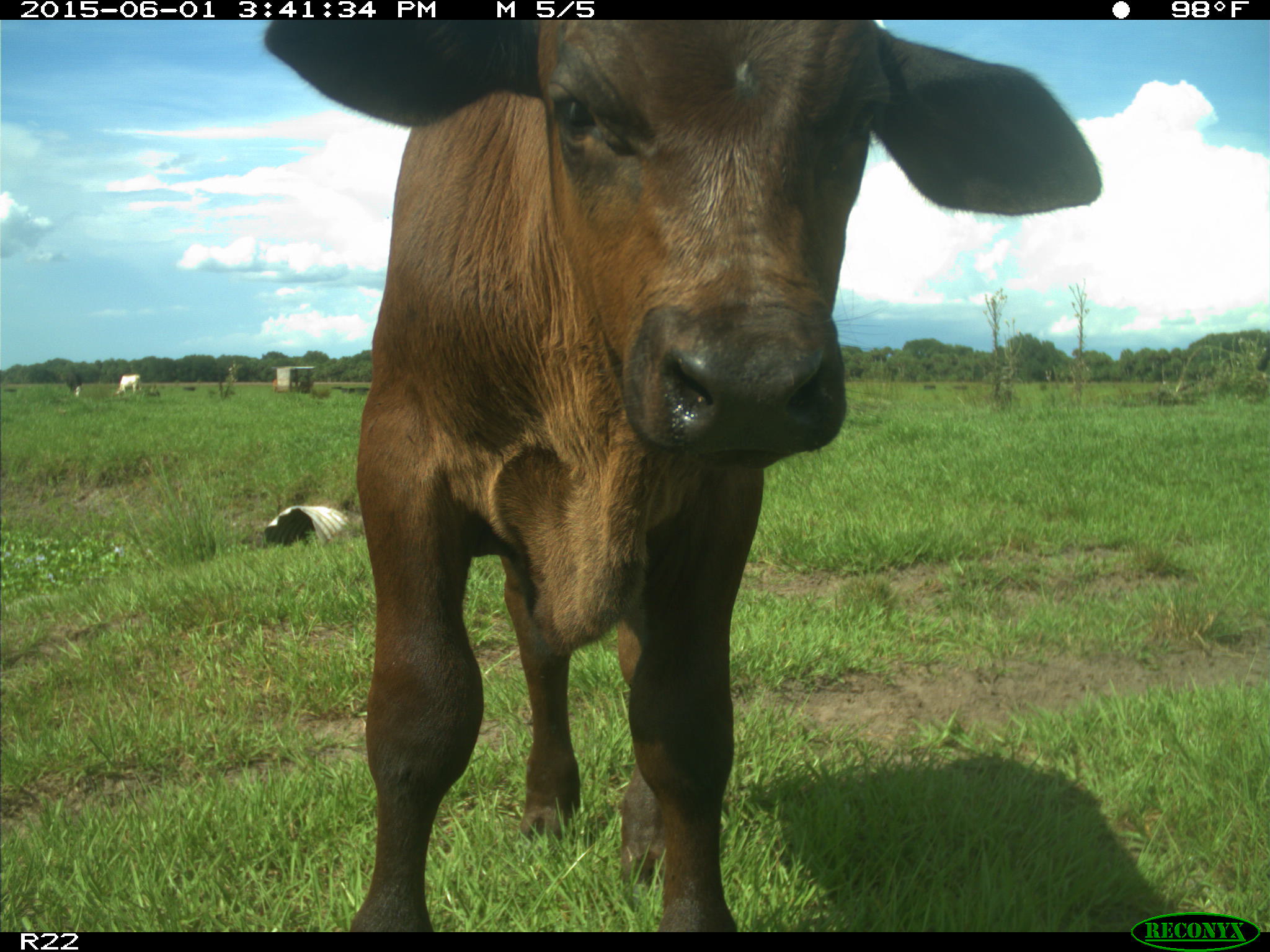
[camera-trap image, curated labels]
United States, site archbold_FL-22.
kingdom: Animalia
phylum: Chordata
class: Mammalia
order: Artiodactyla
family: Bovidae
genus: Bos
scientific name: Bos taurus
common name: domestic cow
Bos taurus (domestic cow).